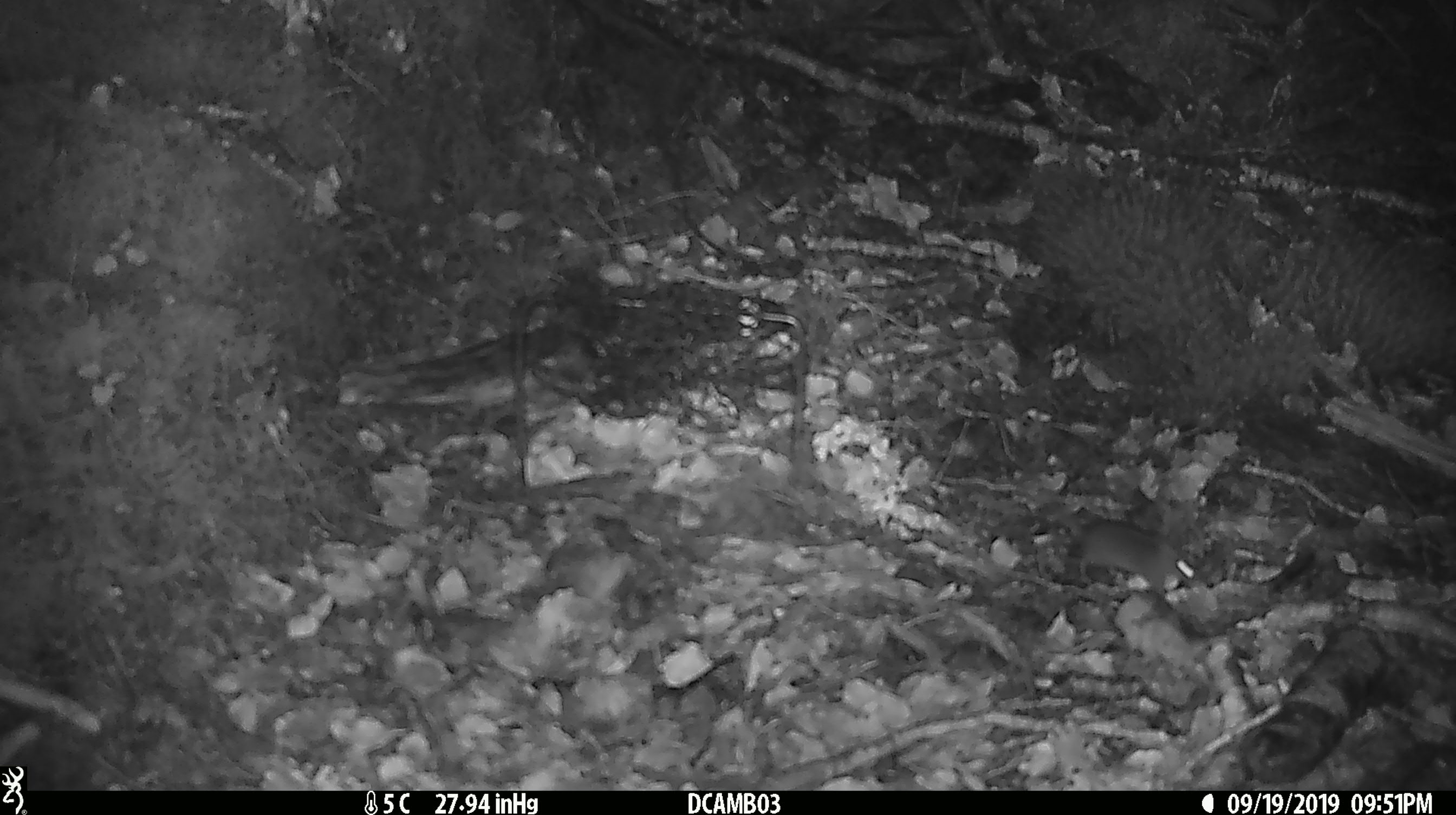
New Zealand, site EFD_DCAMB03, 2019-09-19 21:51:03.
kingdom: Animalia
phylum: Chordata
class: Mammalia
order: Rodentia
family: Muridae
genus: Mus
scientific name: Mus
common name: mouse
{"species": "mouse (Mus)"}